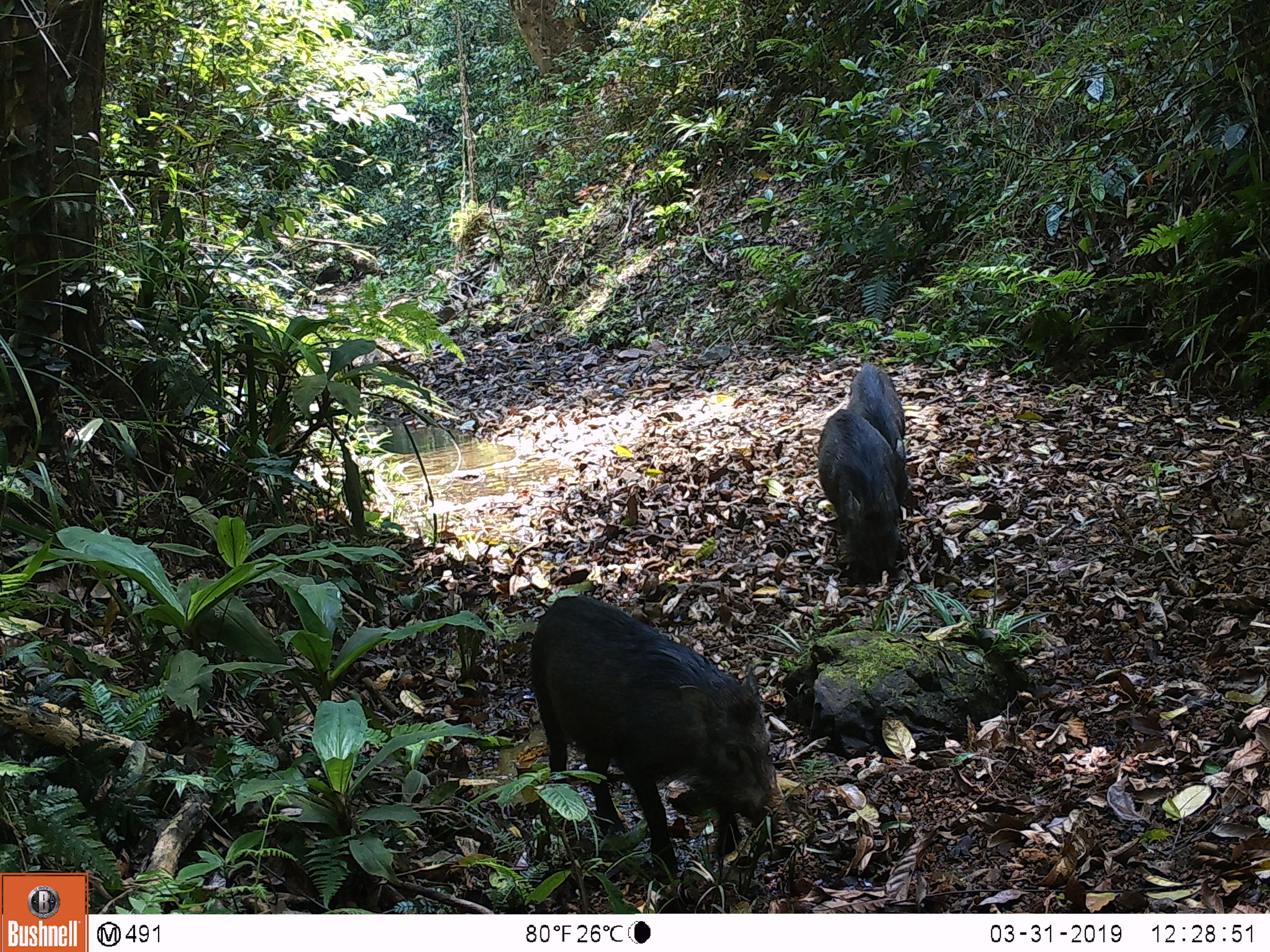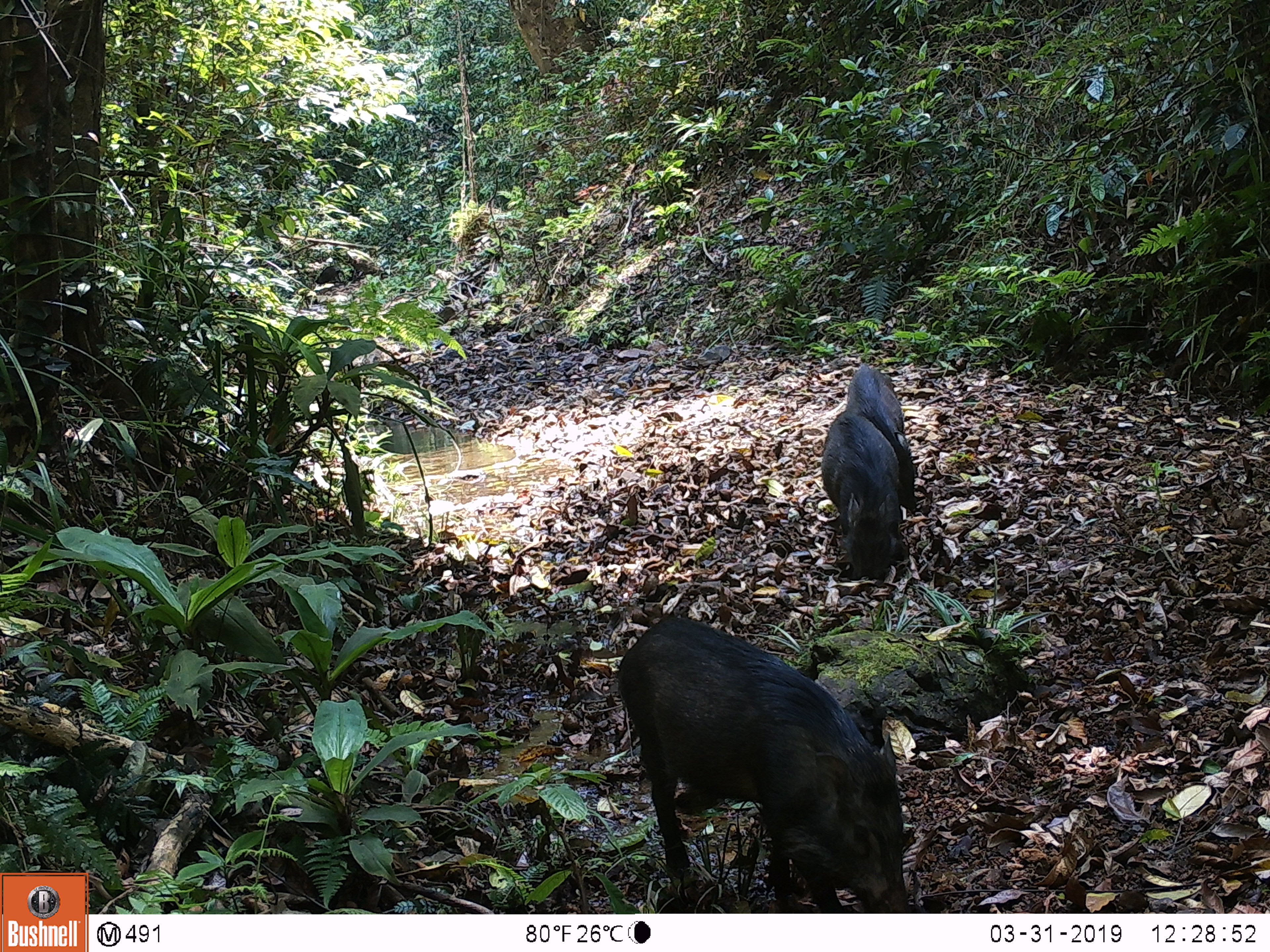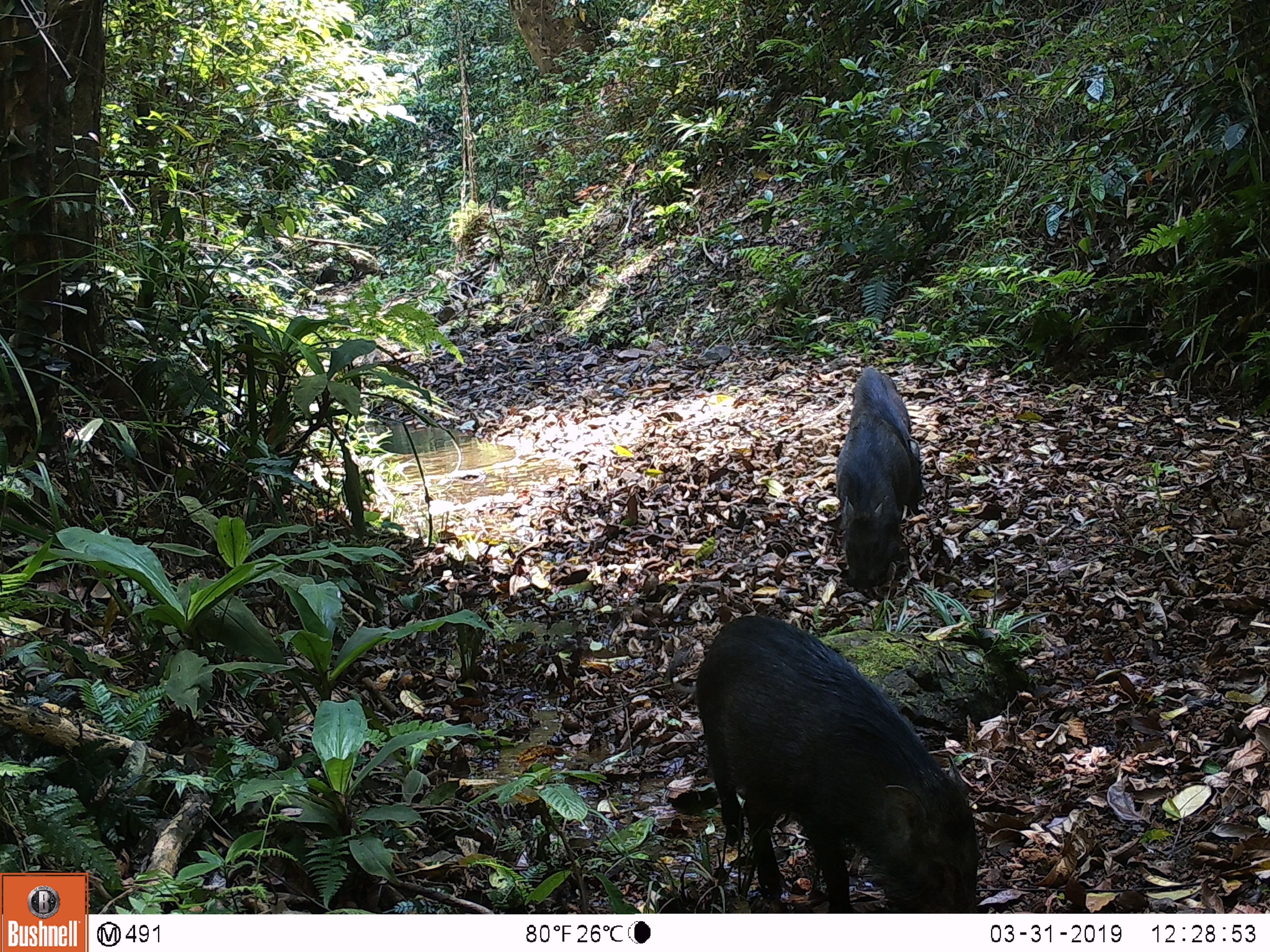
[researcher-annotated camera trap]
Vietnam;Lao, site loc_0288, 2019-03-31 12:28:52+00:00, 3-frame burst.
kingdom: Animalia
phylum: Chordata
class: Mammalia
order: Artiodactyla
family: Suidae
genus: Sus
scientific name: Sus scrofa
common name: eurasian wild pig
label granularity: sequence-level